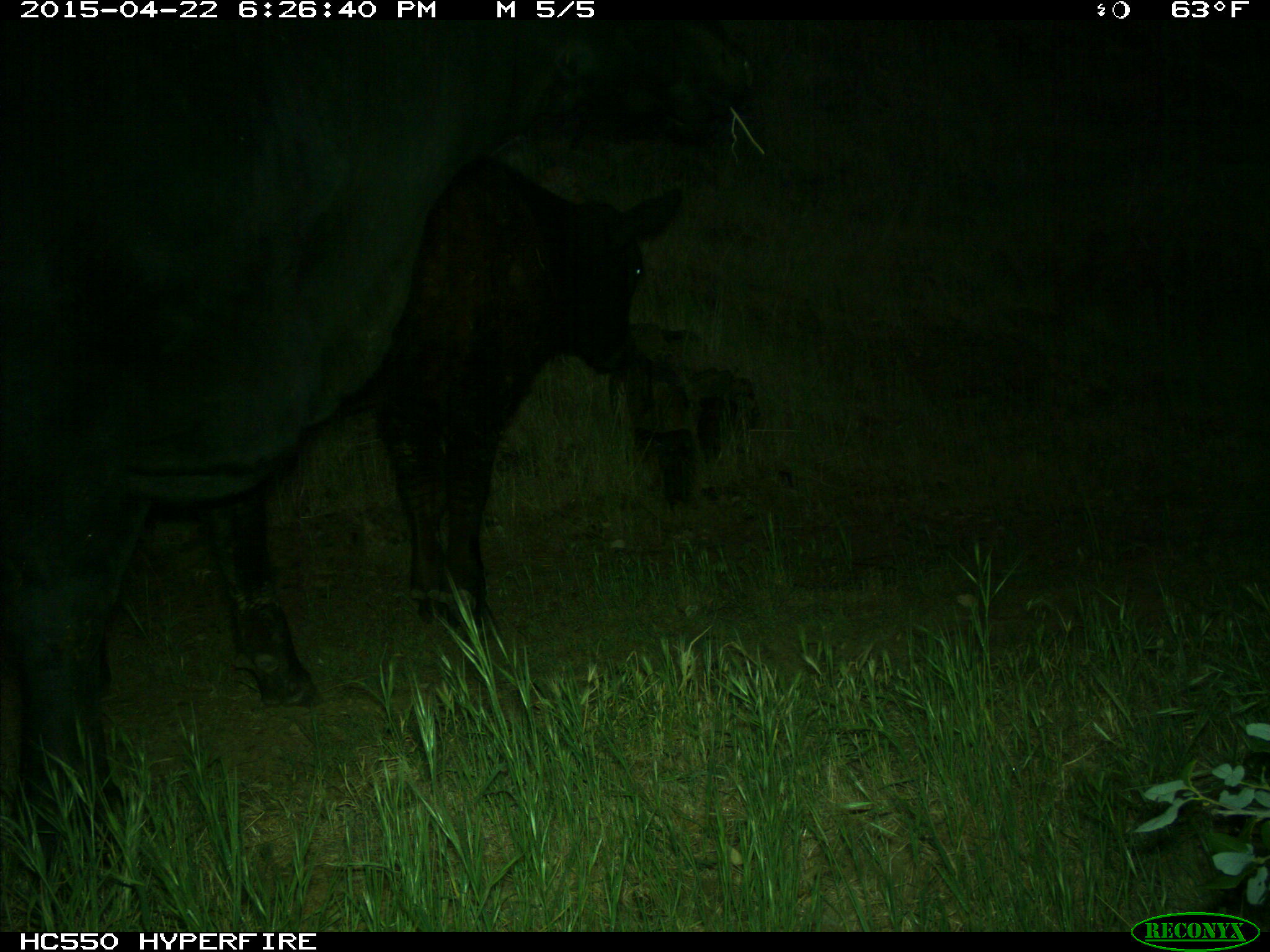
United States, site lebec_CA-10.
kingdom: Animalia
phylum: Chordata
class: Mammalia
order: Artiodactyla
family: Bovidae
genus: Bos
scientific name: Bos taurus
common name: domestic cow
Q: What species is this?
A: Bos taurus (domestic cow).